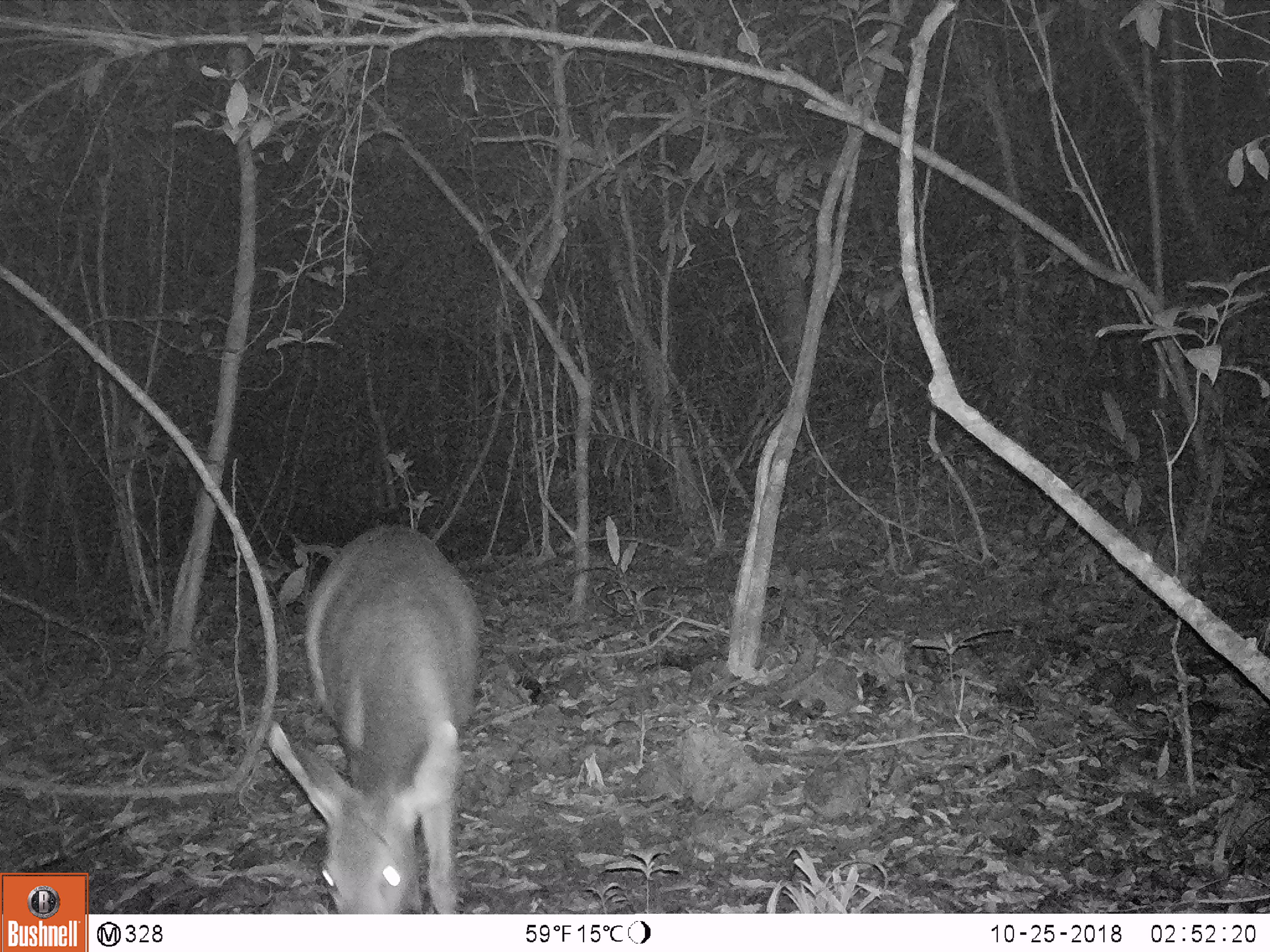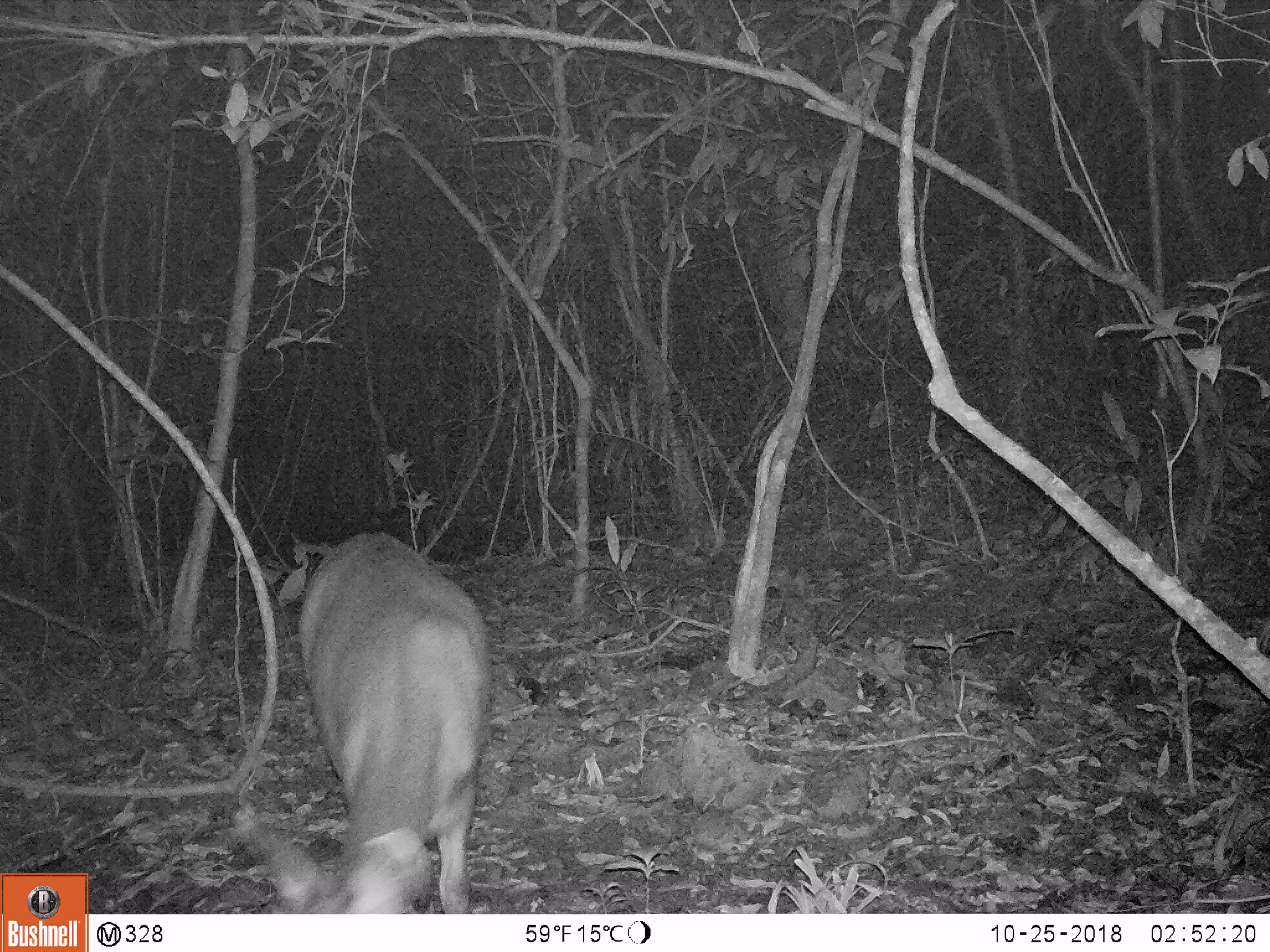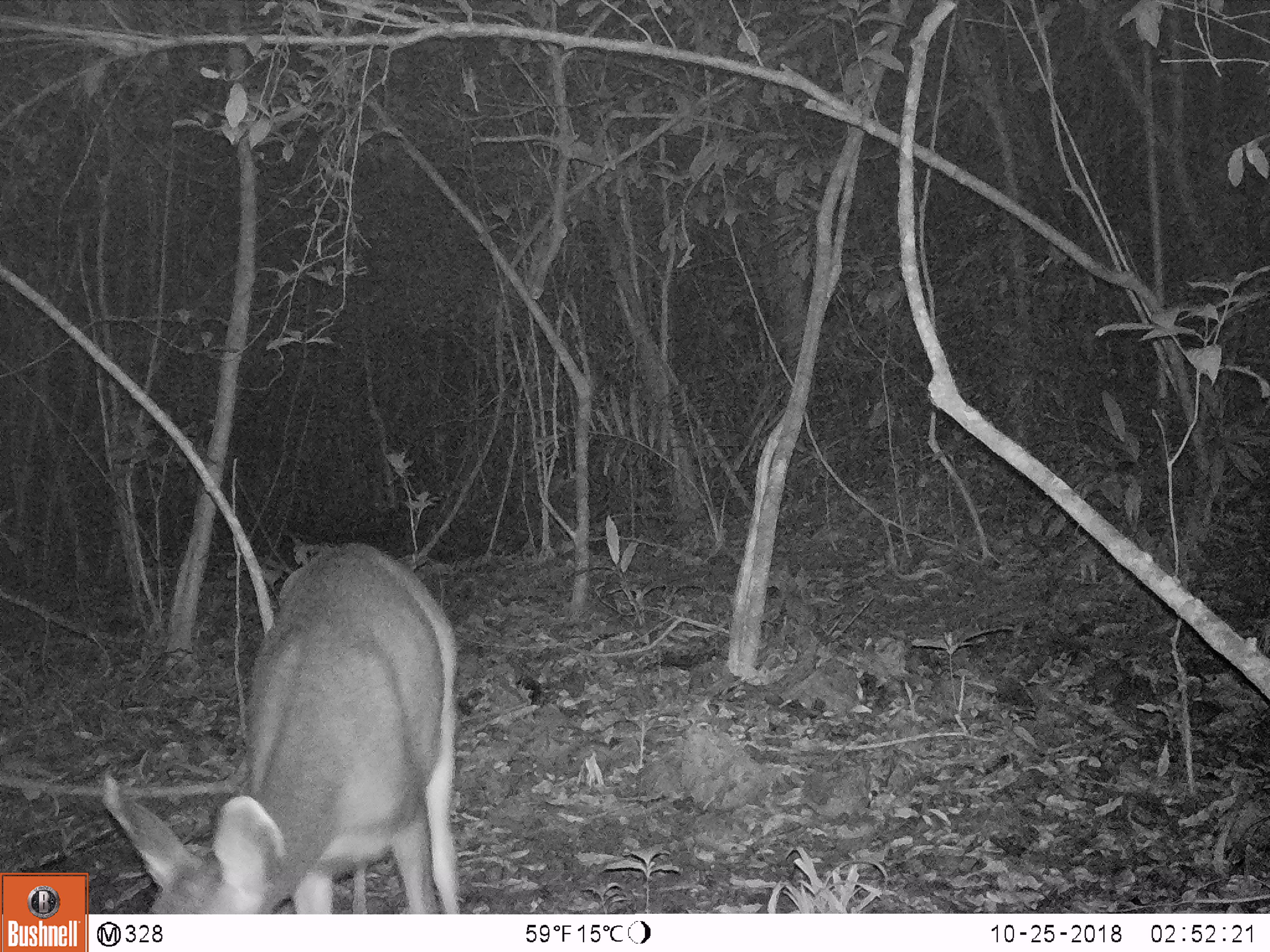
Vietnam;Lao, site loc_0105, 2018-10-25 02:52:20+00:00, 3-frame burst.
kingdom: Animalia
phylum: Chordata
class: Mammalia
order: Artiodactyla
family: Cervidae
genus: Rusa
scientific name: Rusa unicolor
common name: sambar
Sambar (Rusa unicolor). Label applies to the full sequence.